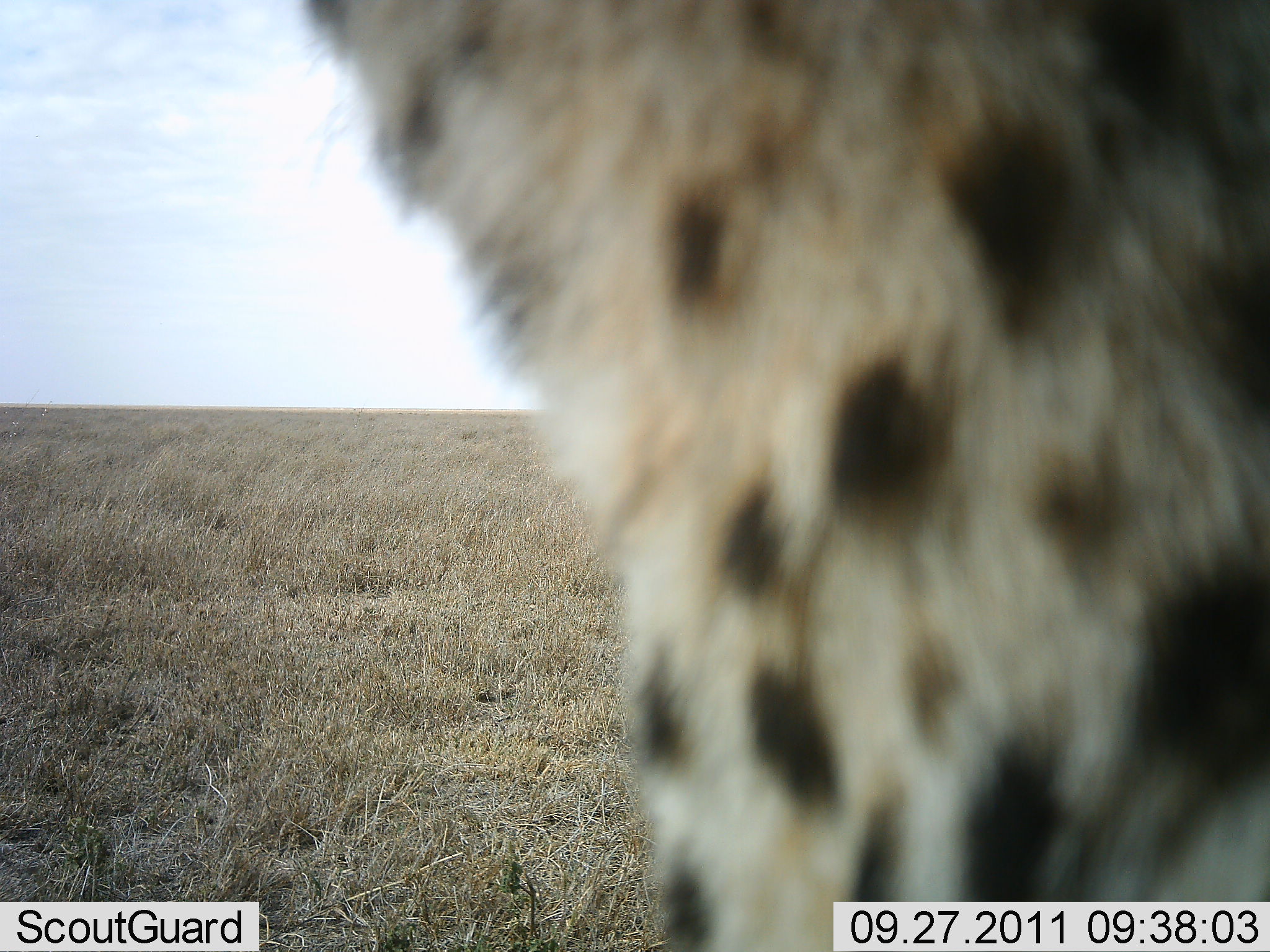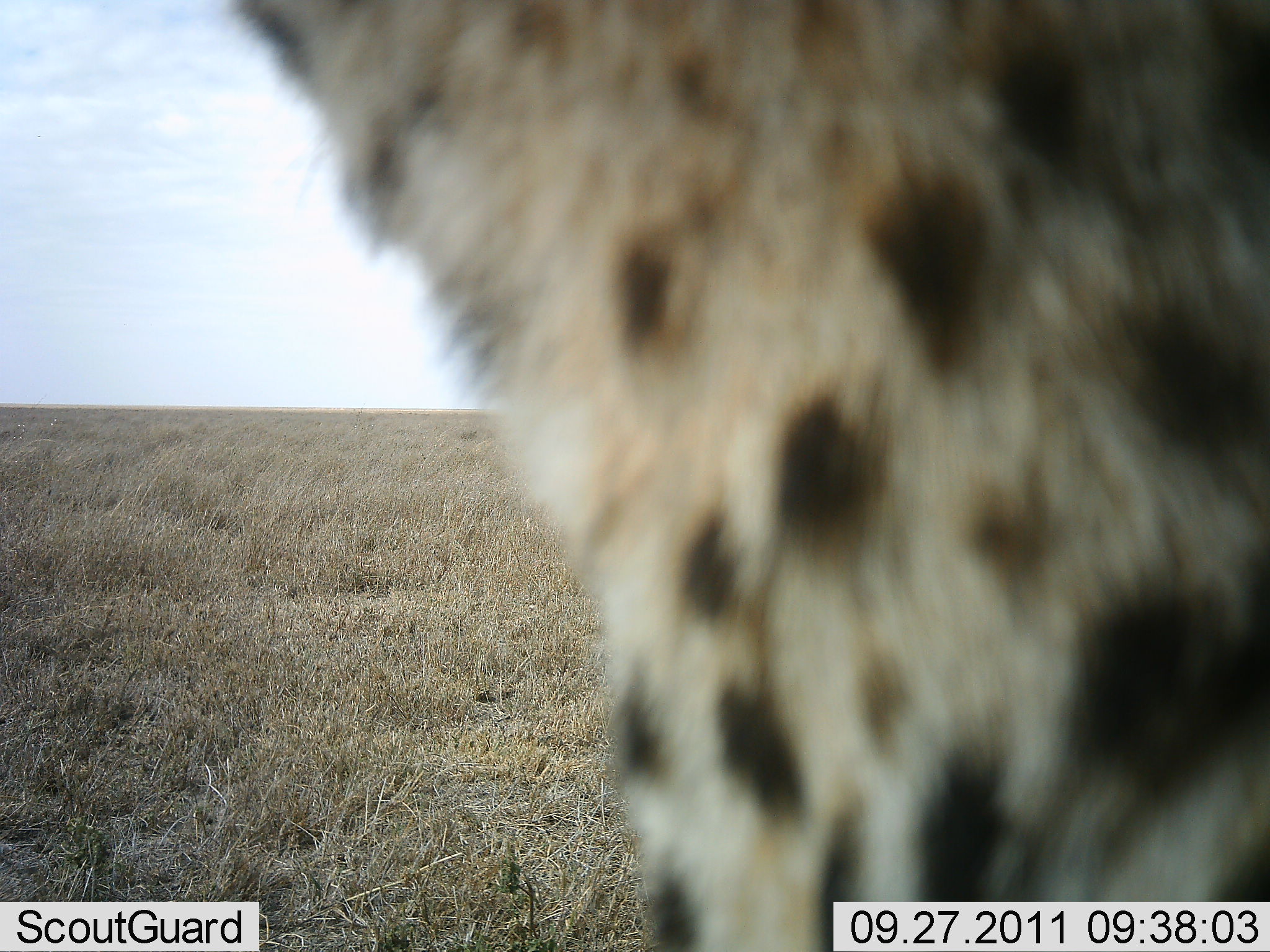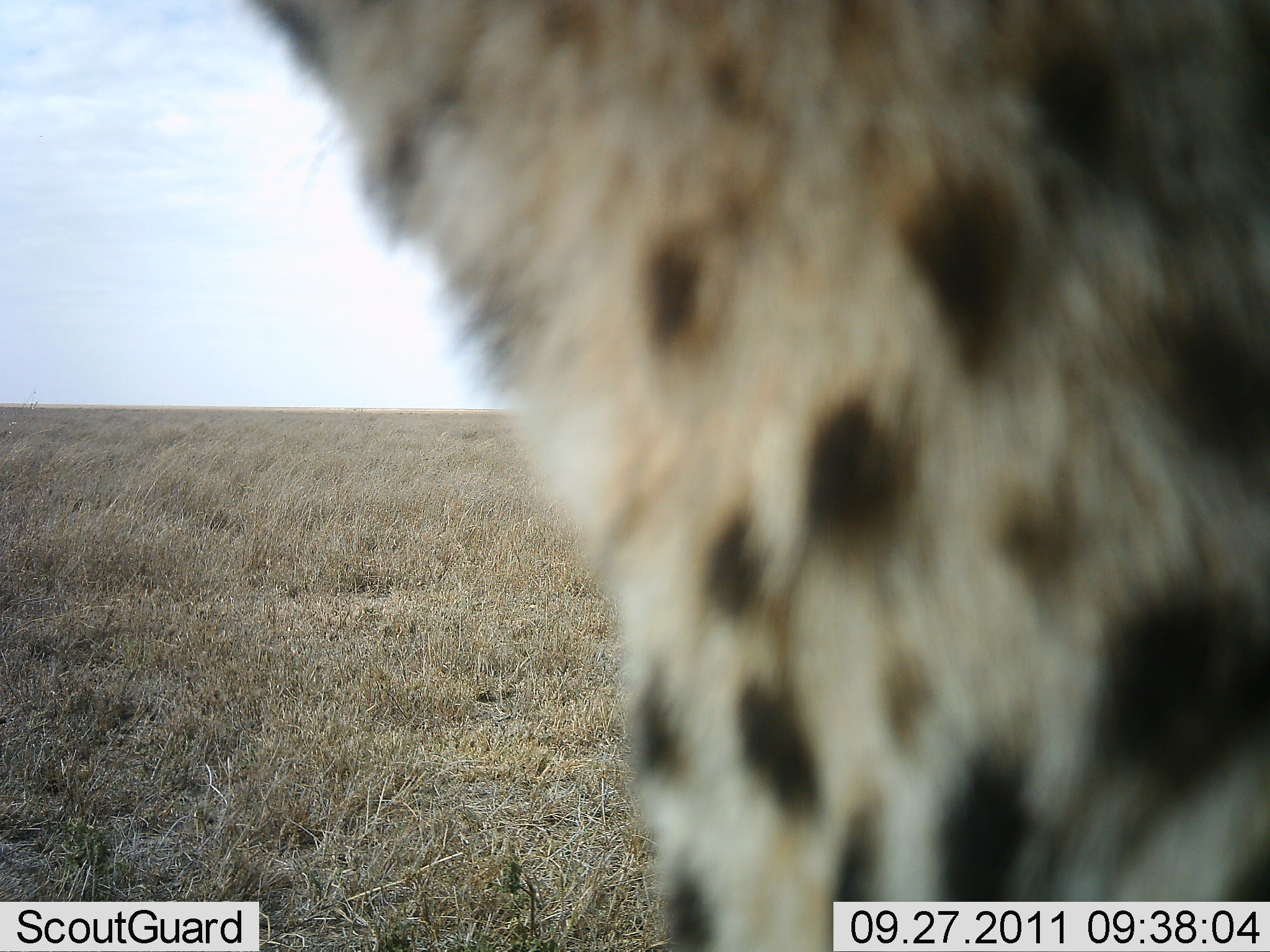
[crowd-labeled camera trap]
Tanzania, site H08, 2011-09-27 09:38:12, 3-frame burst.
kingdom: Animalia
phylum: Chordata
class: Mammalia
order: Carnivora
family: Felidae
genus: Acinonyx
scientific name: Acinonyx jubatus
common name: cheetah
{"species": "cheetah (Acinonyx jubatus)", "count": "1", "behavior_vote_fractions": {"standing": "77%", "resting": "23%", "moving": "0%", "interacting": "0%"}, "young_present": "0%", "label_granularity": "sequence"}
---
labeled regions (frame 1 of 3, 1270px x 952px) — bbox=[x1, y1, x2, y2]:
animal: bbox=[294, 0, 1270, 952]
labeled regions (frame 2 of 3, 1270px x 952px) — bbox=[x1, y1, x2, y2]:
animal: bbox=[223, 1, 1269, 952]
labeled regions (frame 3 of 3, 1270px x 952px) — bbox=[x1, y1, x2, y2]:
animal: bbox=[240, 0, 1270, 952]